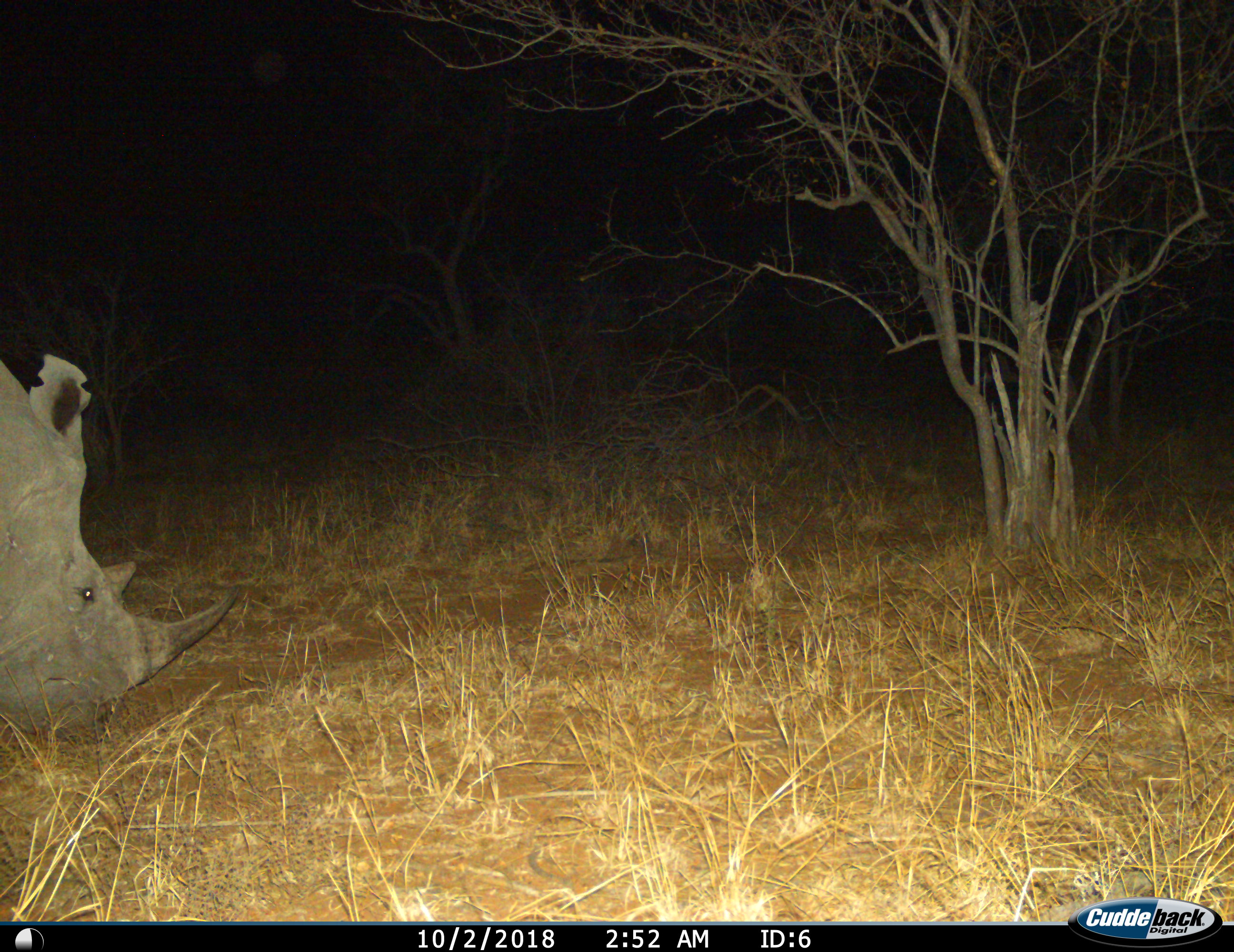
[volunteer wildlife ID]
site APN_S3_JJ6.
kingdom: Animalia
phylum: Chordata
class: Mammalia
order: Perissodactyla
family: Rhinocerotidae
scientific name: Rhinocerotidae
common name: unknown rhinoceros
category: rhinocerosunknown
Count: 1.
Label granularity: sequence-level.